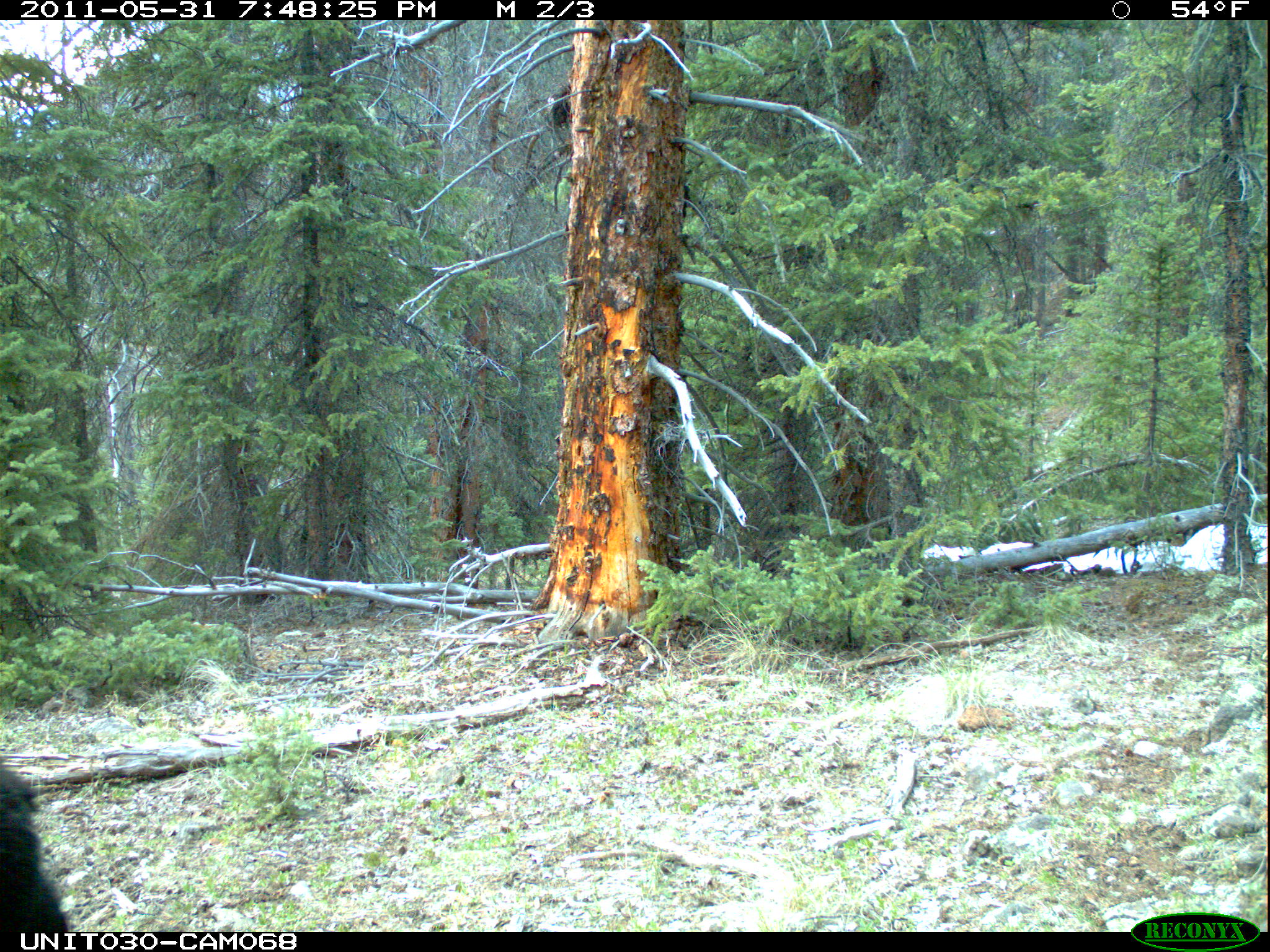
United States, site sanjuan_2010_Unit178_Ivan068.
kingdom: Animalia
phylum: Chordata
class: Mammalia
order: Carnivora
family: Ursidae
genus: Ursus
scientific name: Ursus americanus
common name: american black bear